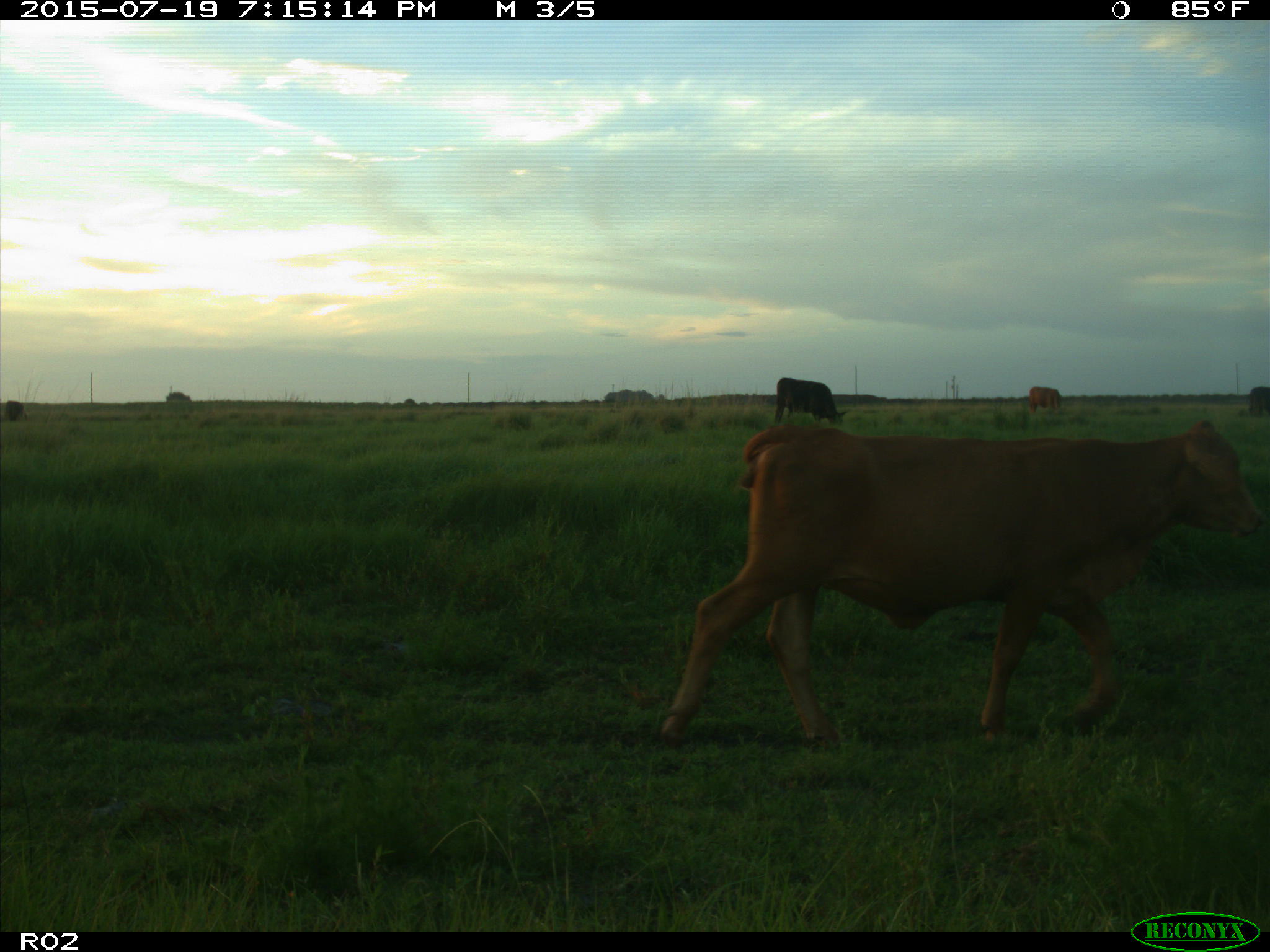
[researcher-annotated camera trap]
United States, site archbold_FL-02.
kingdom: Animalia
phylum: Chordata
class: Mammalia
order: Artiodactyla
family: Bovidae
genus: Bos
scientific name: Bos taurus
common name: domestic cow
Bos taurus (domestic cow).